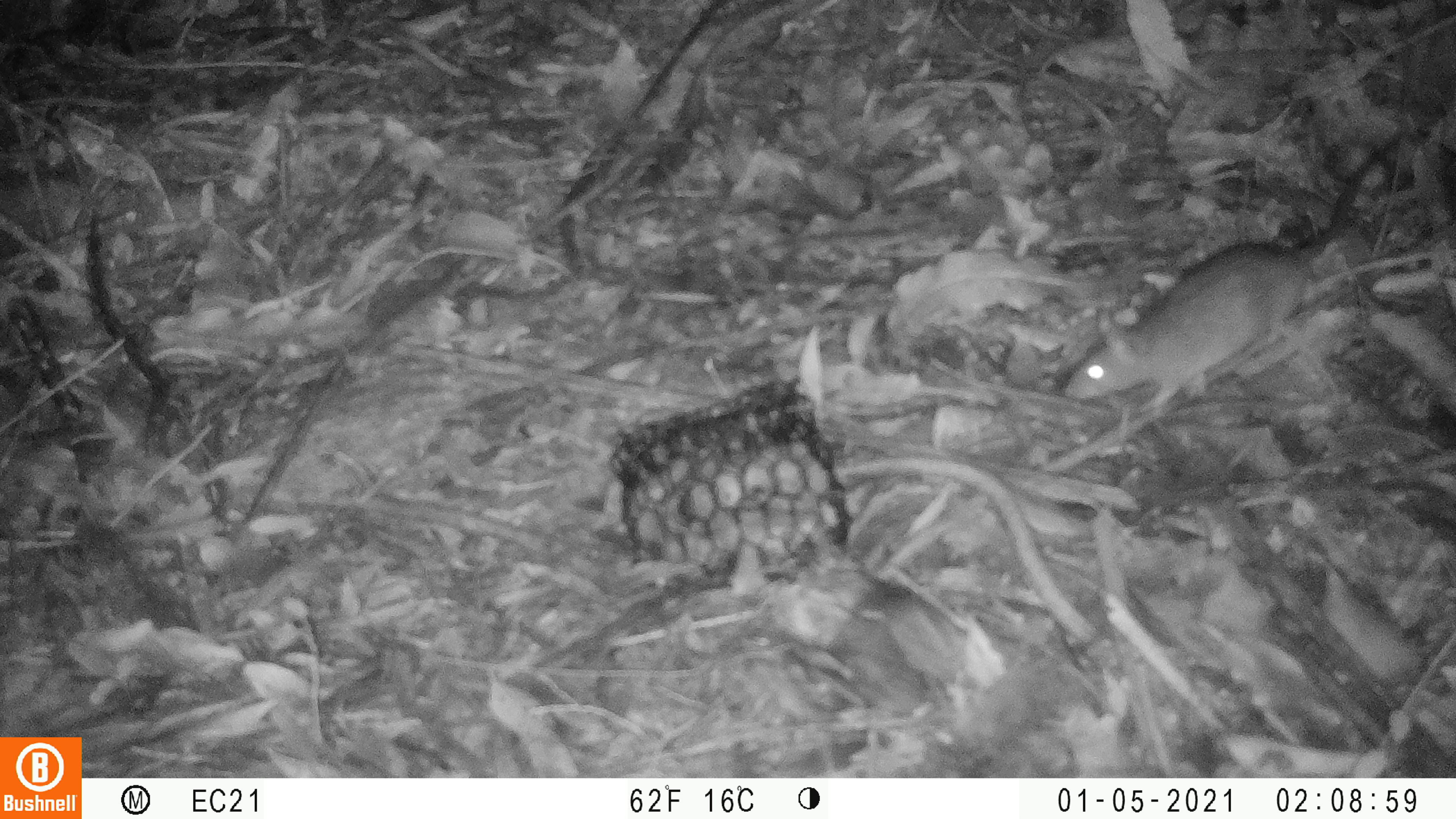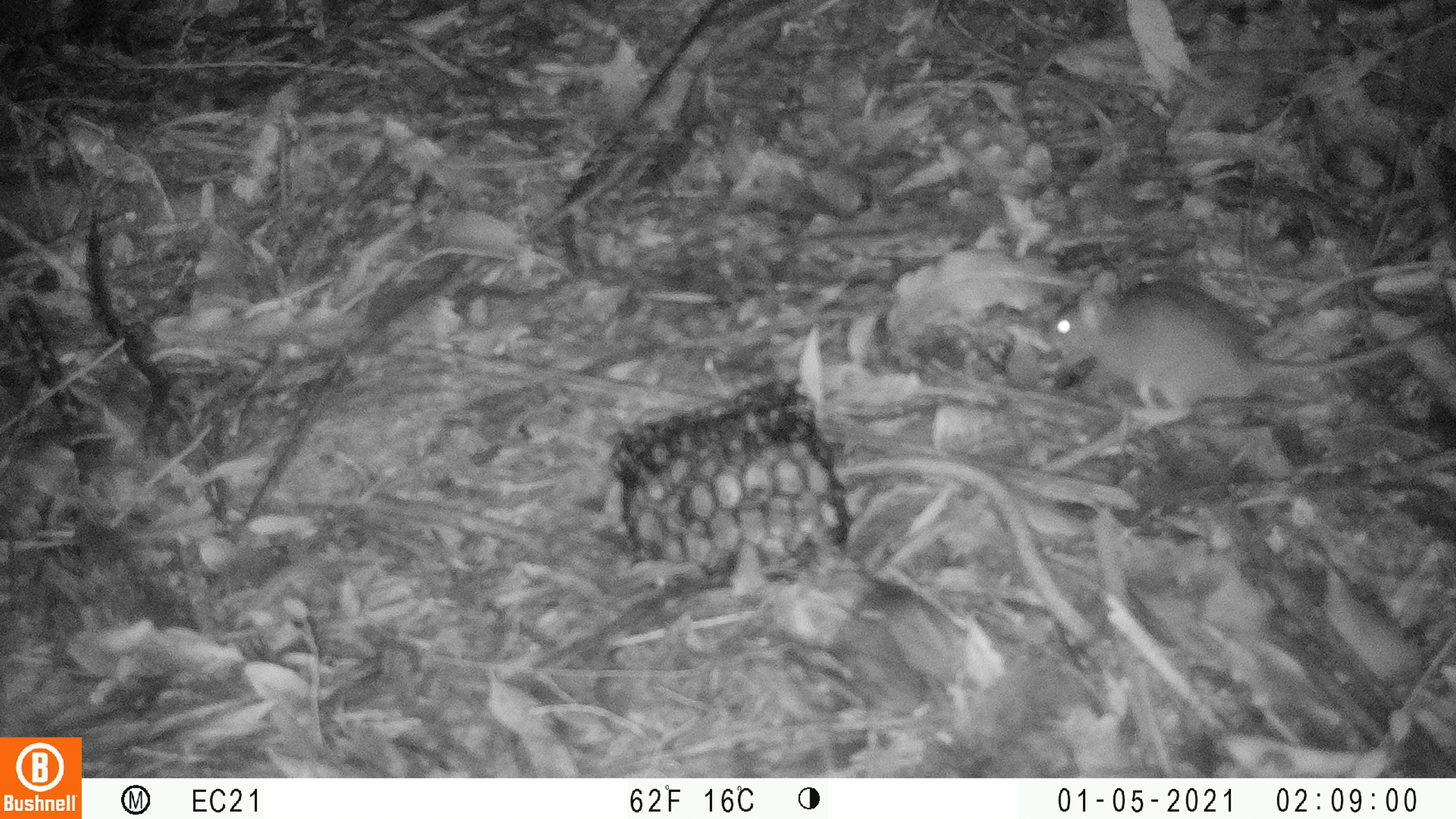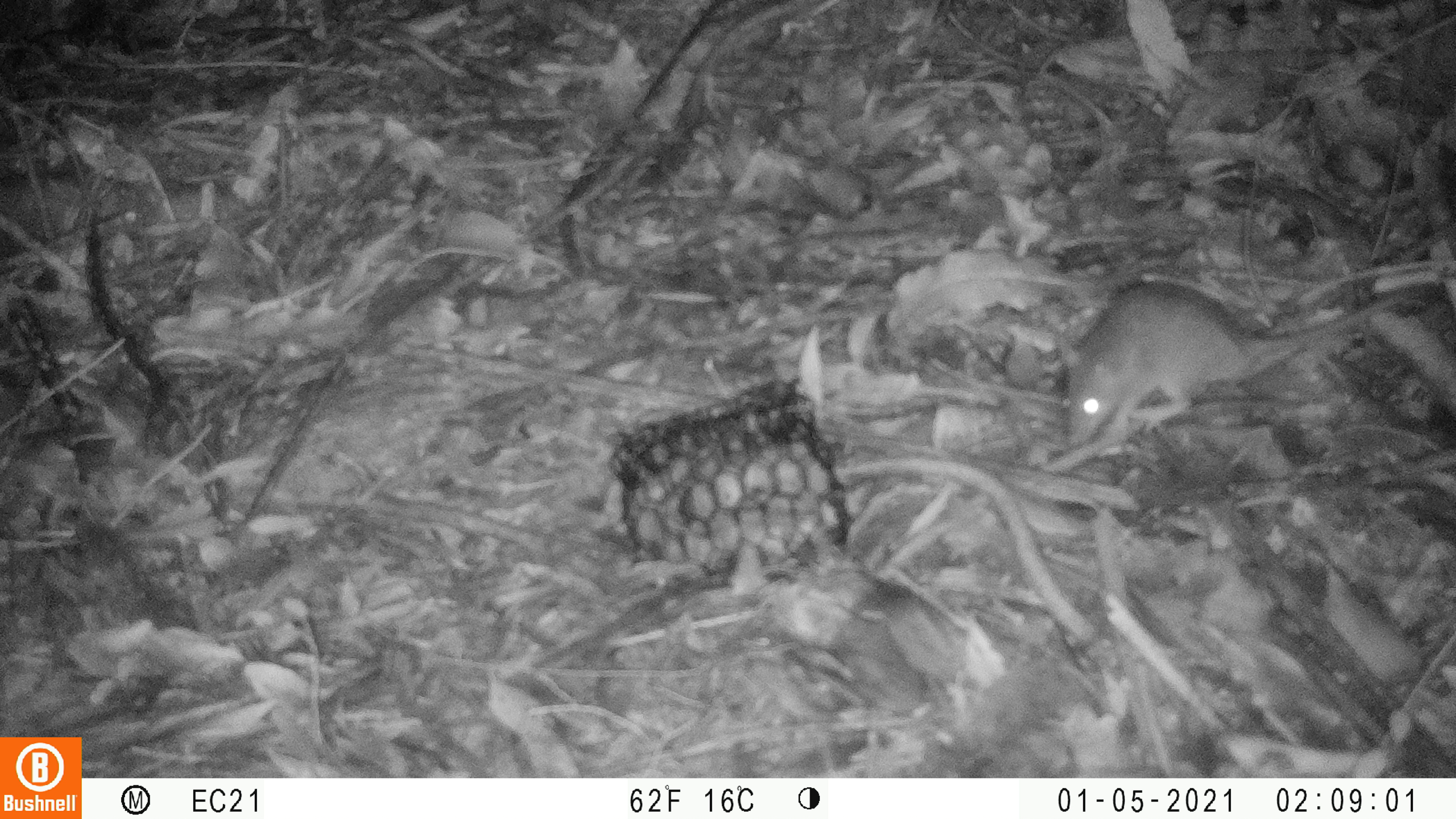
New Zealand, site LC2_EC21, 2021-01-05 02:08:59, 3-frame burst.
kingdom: Animalia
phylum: Chordata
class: Mammalia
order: Rodentia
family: Muridae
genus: Rattus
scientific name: Rattus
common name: rat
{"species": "rat (Rattus)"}